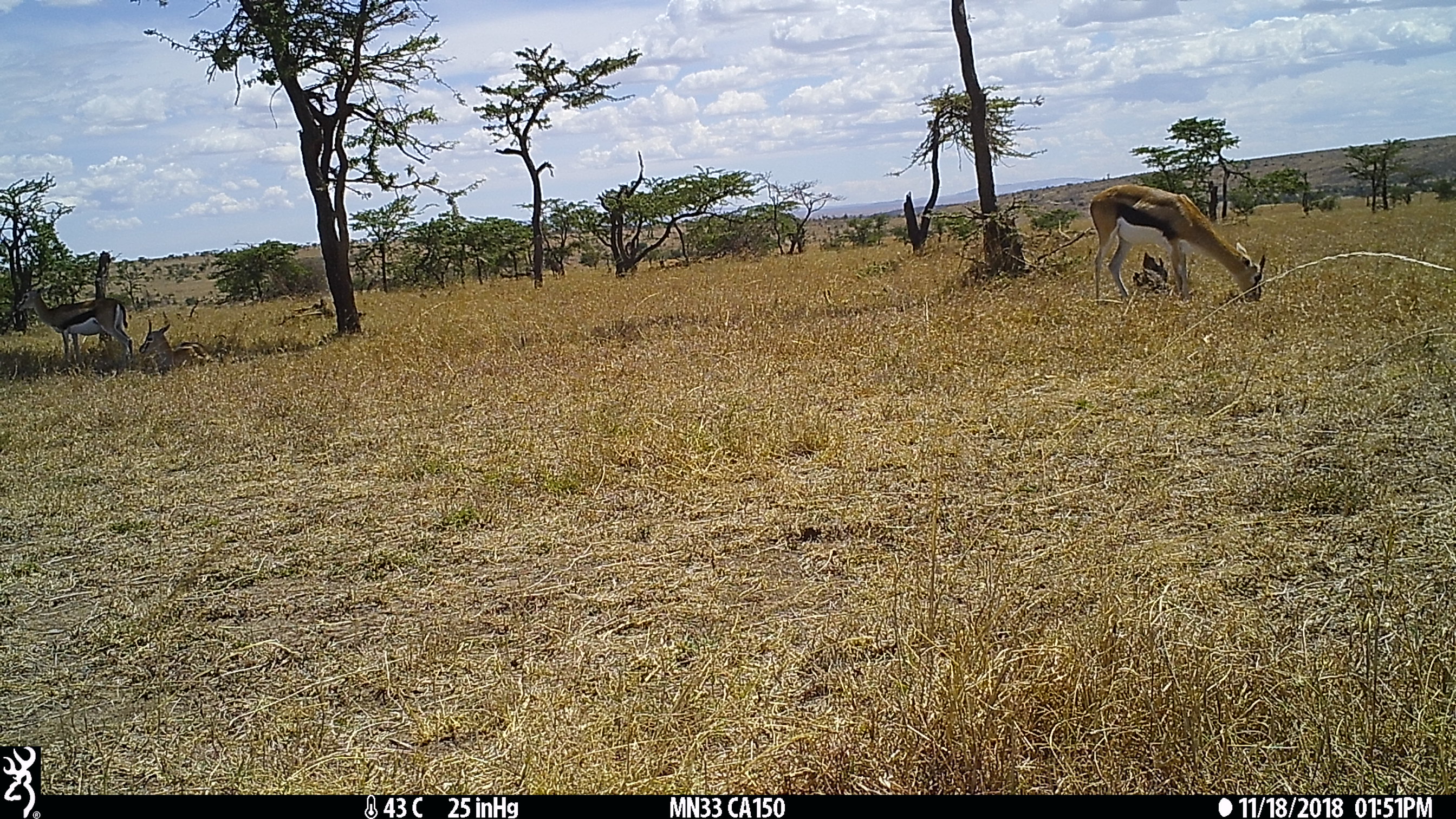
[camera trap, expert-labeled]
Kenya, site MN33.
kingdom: Animalia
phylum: Chordata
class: Mammalia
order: Artiodactyla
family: Bovidae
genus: Eudorcas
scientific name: Eudorcas thomsonii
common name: thomon's gazelle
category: gazelle thomsons